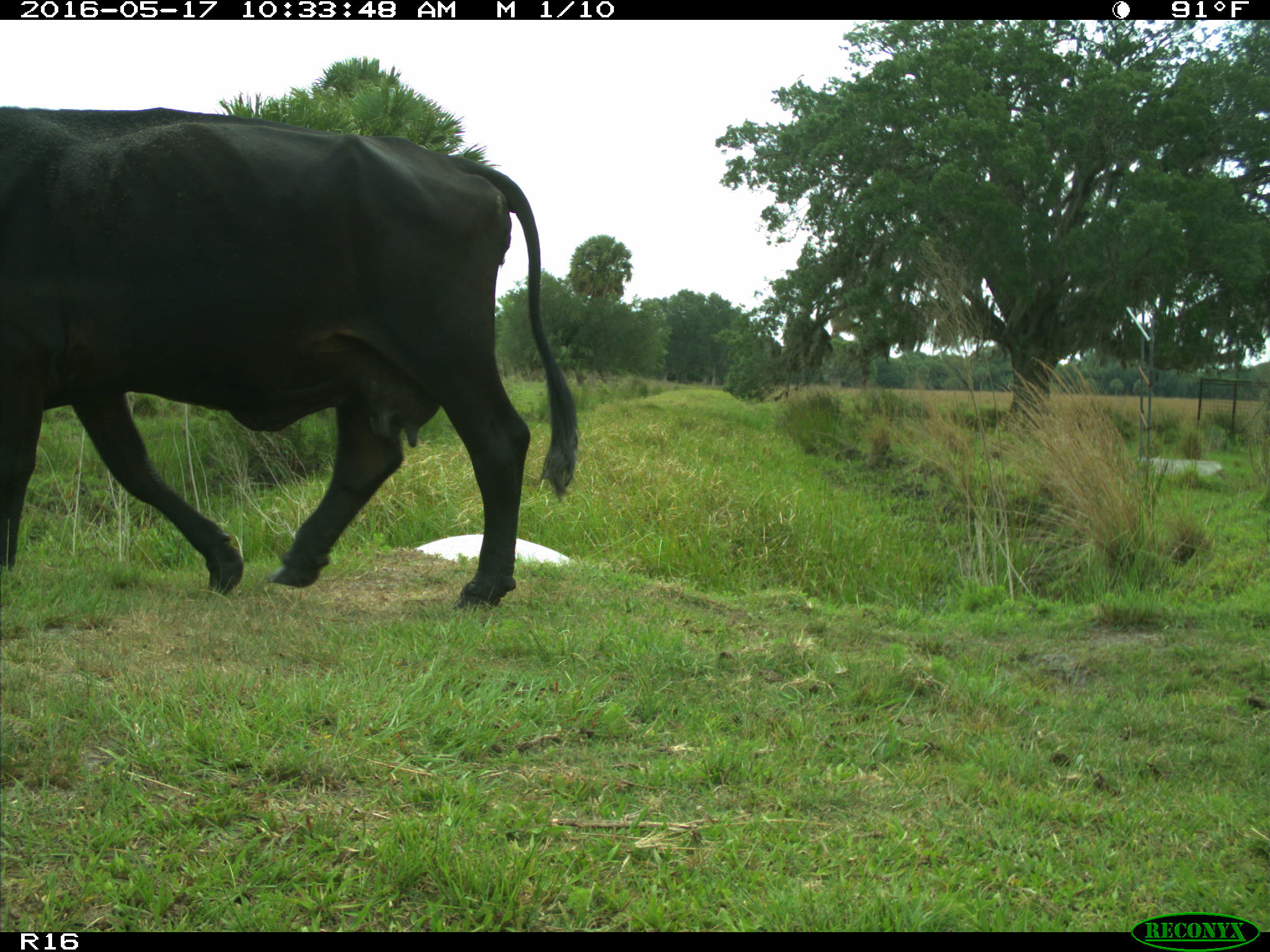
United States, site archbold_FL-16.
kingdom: Animalia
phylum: Chordata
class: Mammalia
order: Artiodactyla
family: Bovidae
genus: Bos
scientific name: Bos taurus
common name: domestic cow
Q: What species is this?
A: Bos taurus (domestic cow).